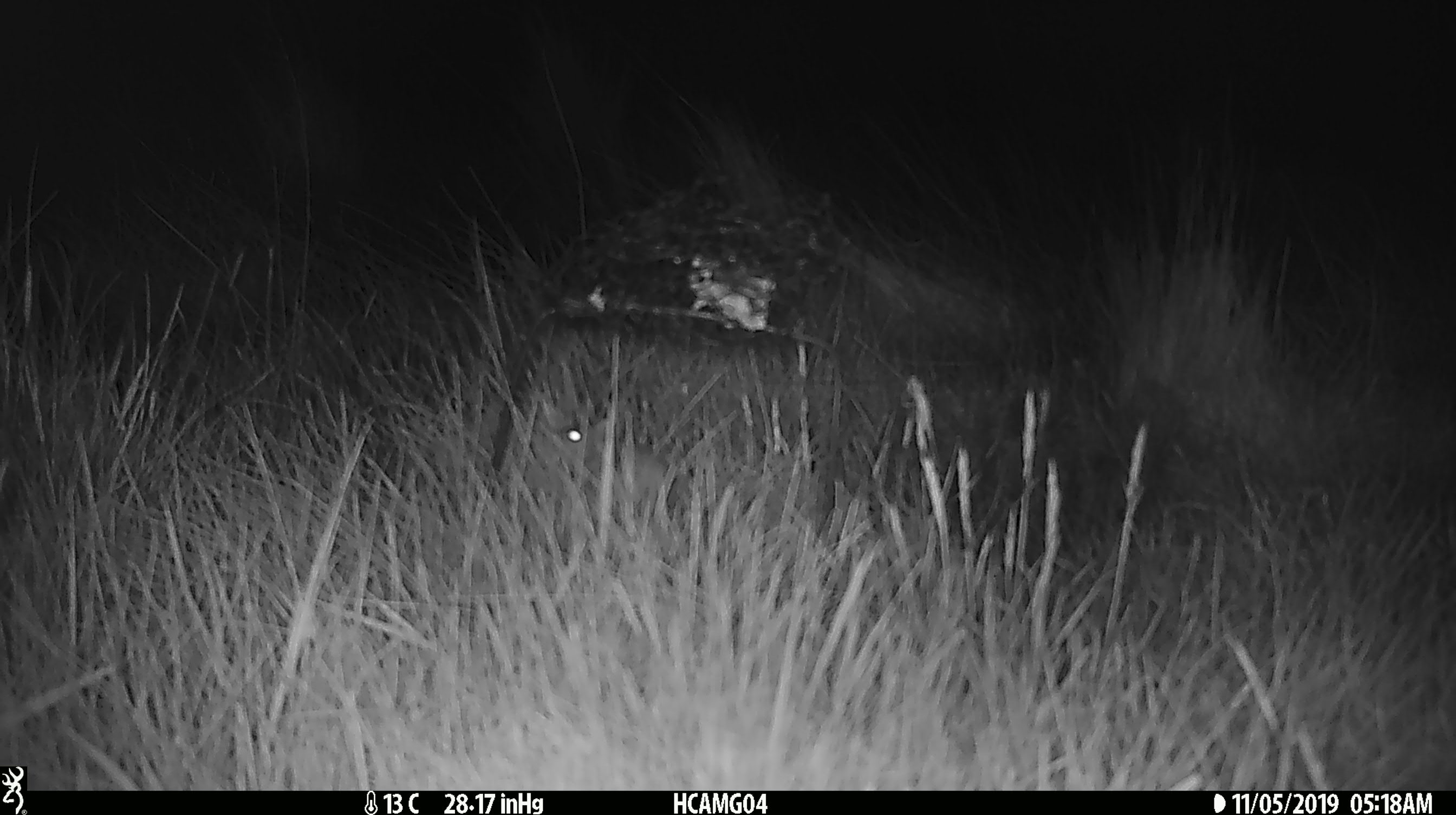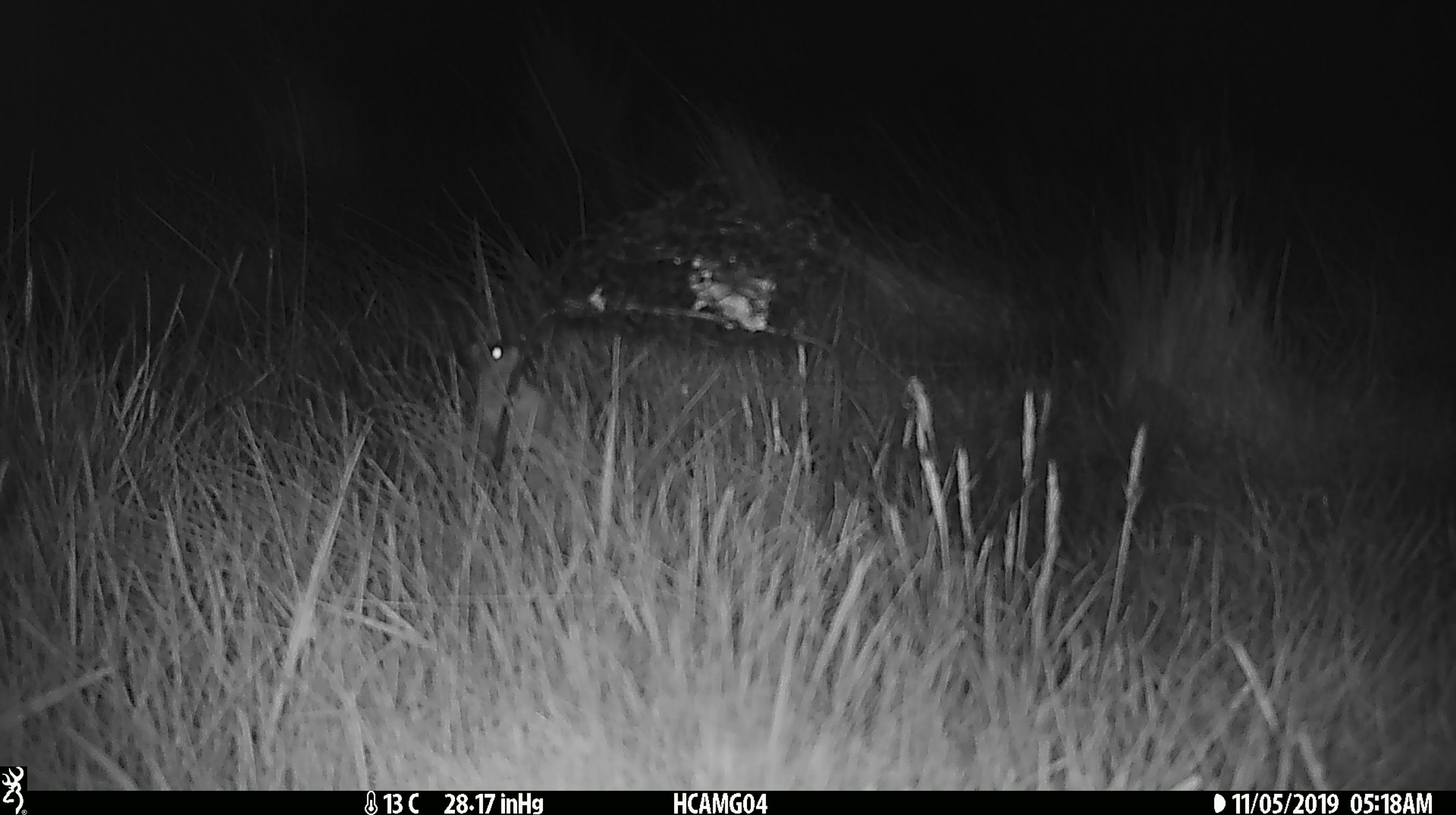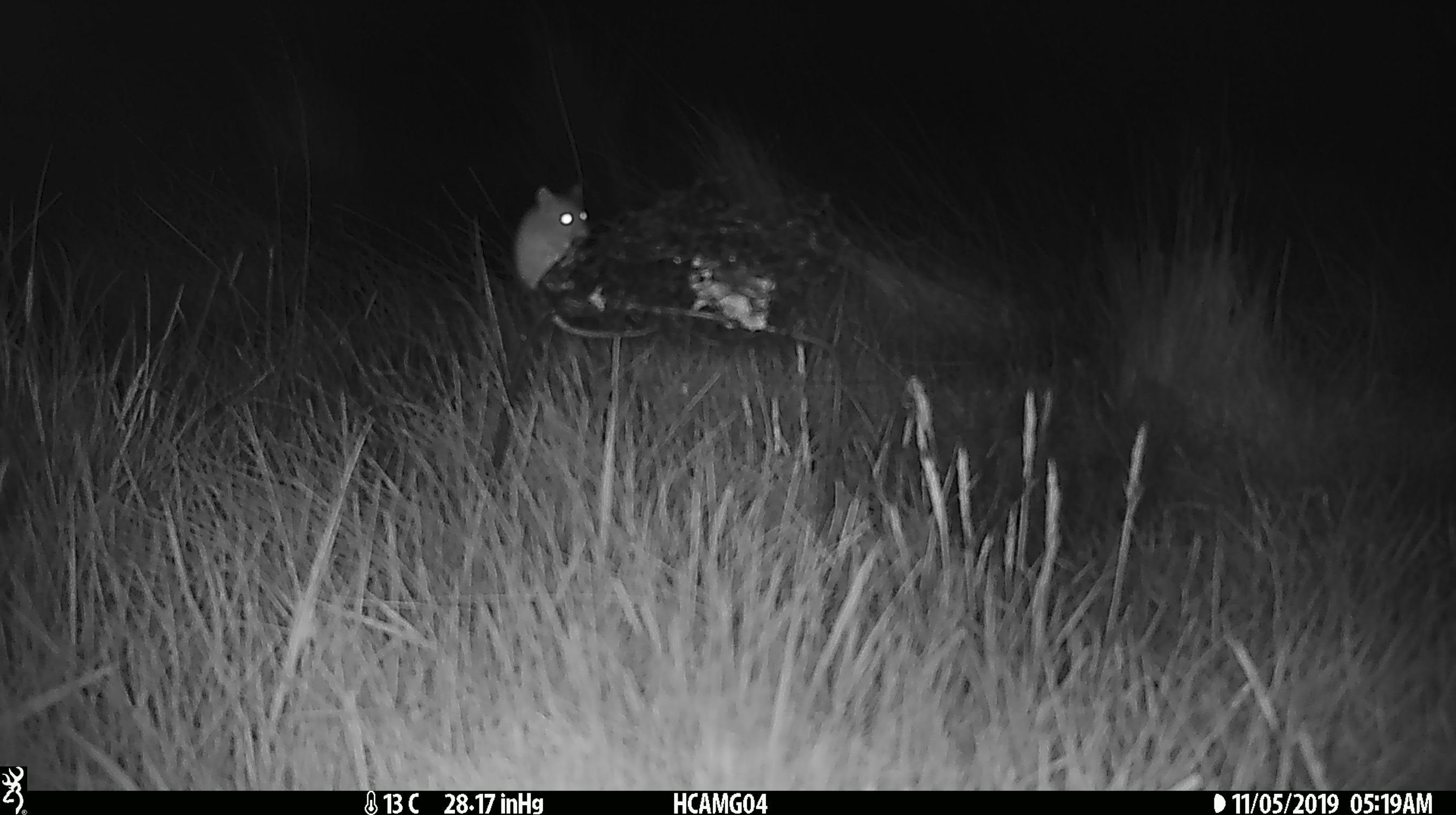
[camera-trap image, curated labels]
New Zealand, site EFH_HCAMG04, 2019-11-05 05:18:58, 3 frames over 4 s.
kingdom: Animalia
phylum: Chordata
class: Mammalia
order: Rodentia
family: Muridae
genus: Mus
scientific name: Mus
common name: mouse